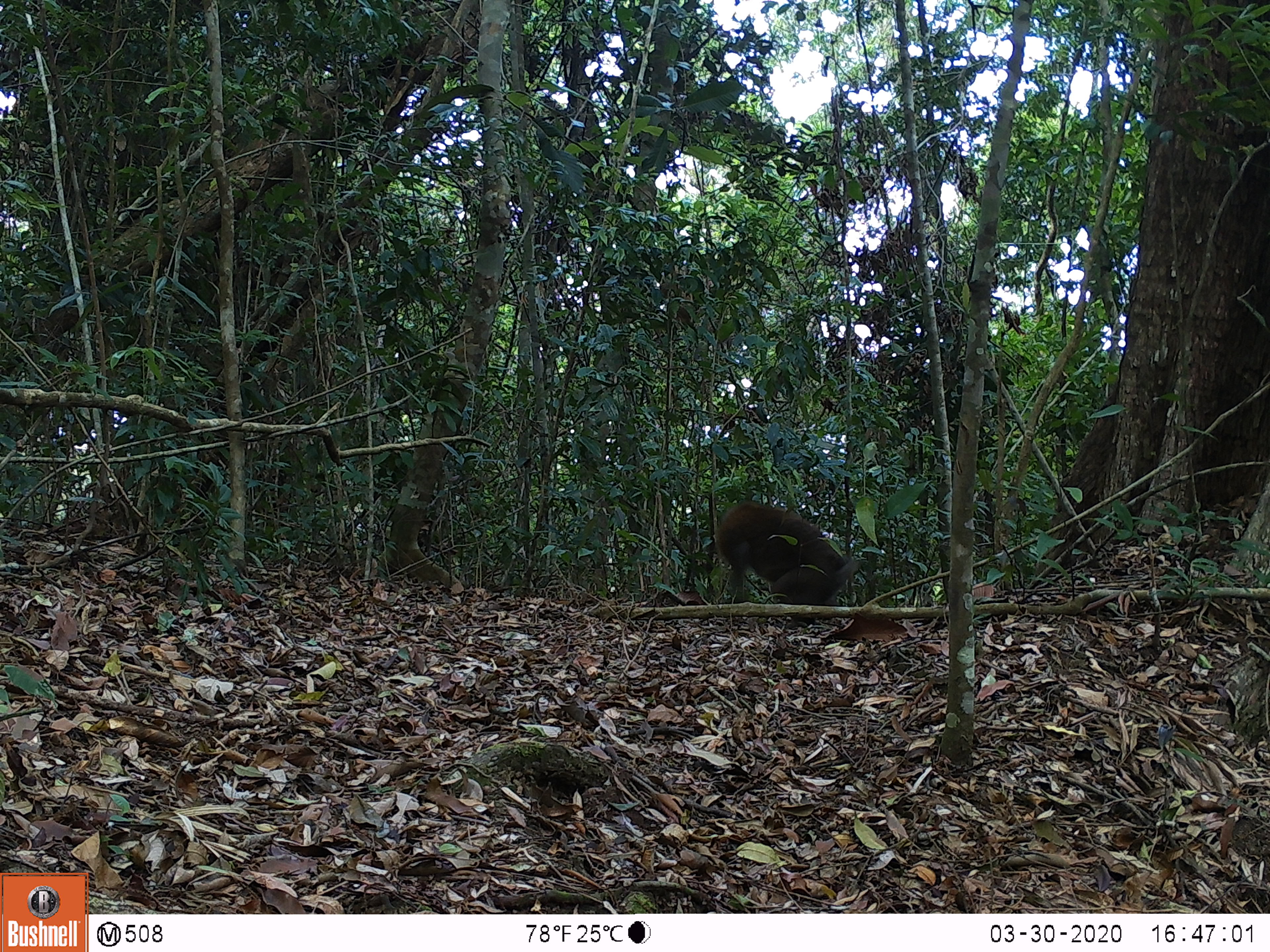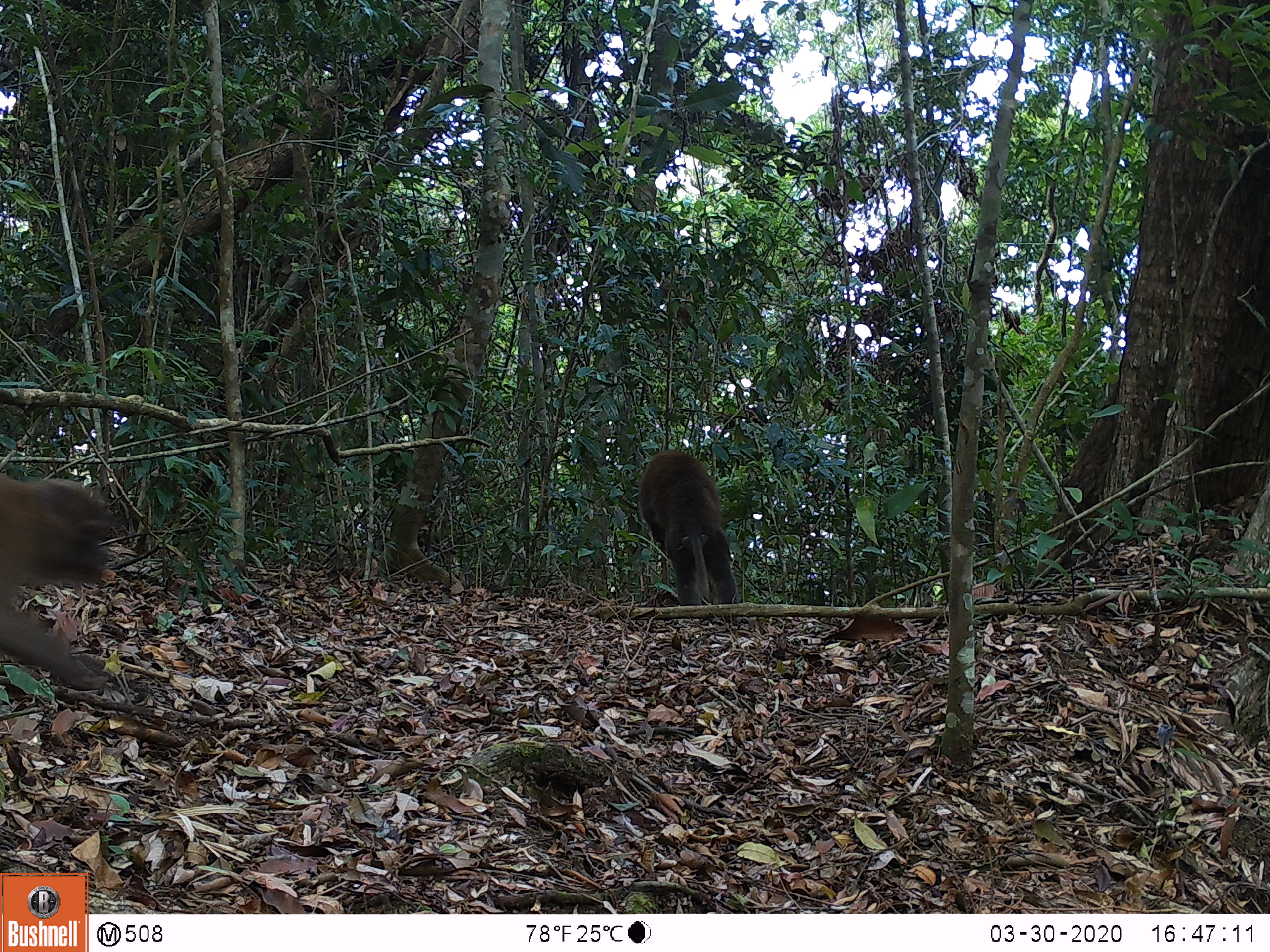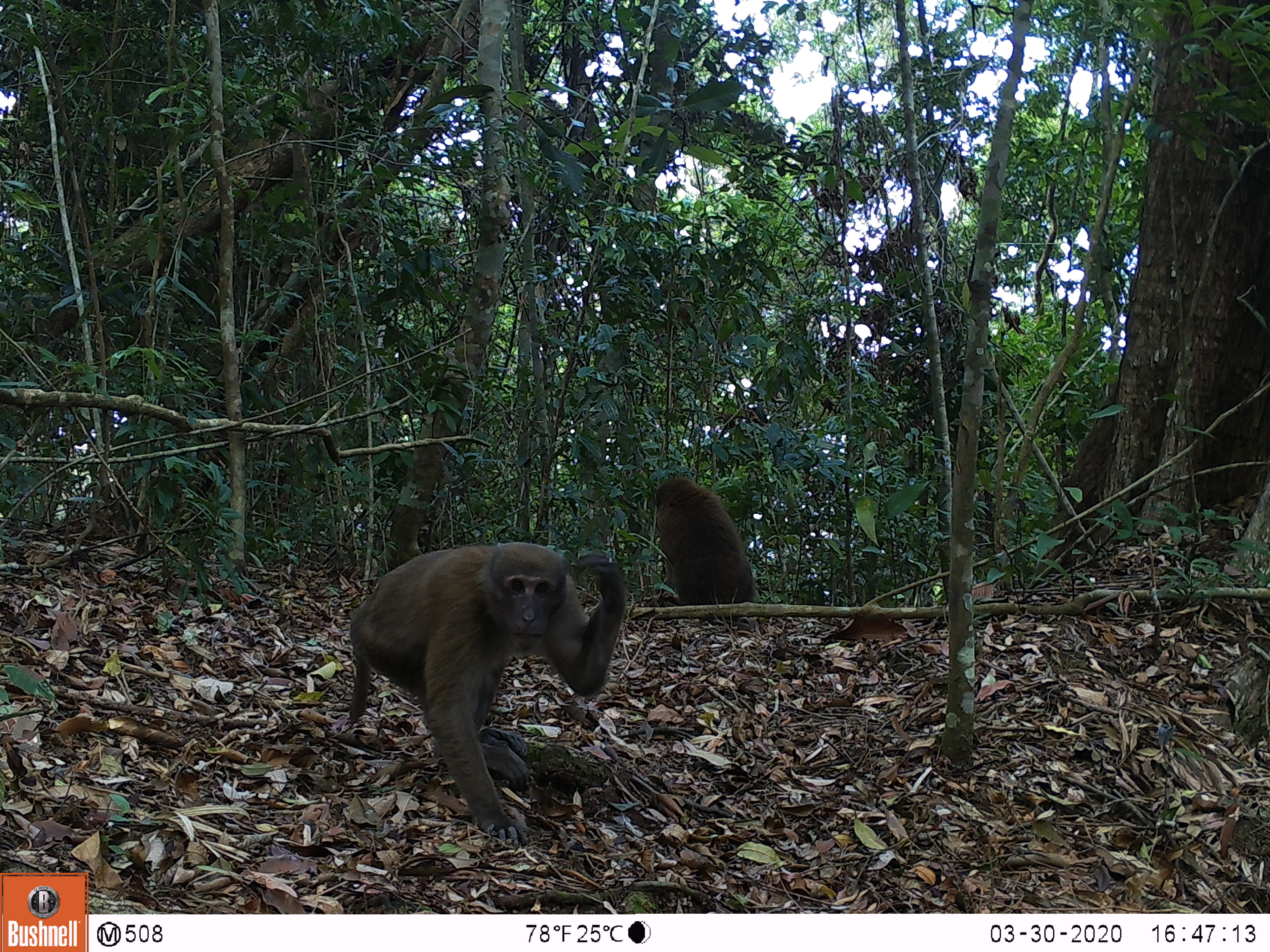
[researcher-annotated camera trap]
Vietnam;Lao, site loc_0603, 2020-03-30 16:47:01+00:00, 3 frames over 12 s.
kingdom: Animalia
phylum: Chordata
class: Mammalia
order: Primates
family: Cercopithecidae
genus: Macaca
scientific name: Macaca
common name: macaques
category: assam or rhesus macaque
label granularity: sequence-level